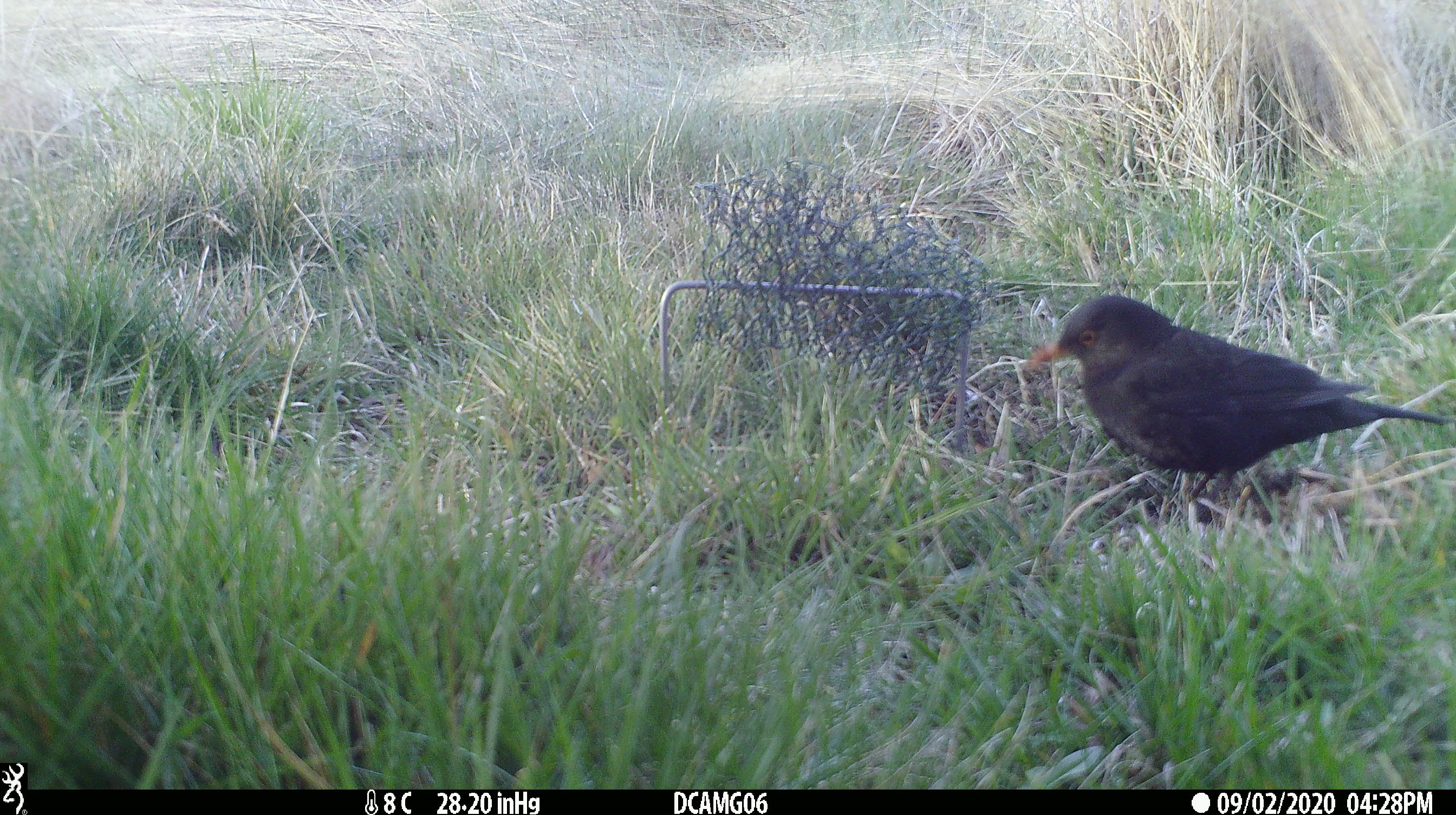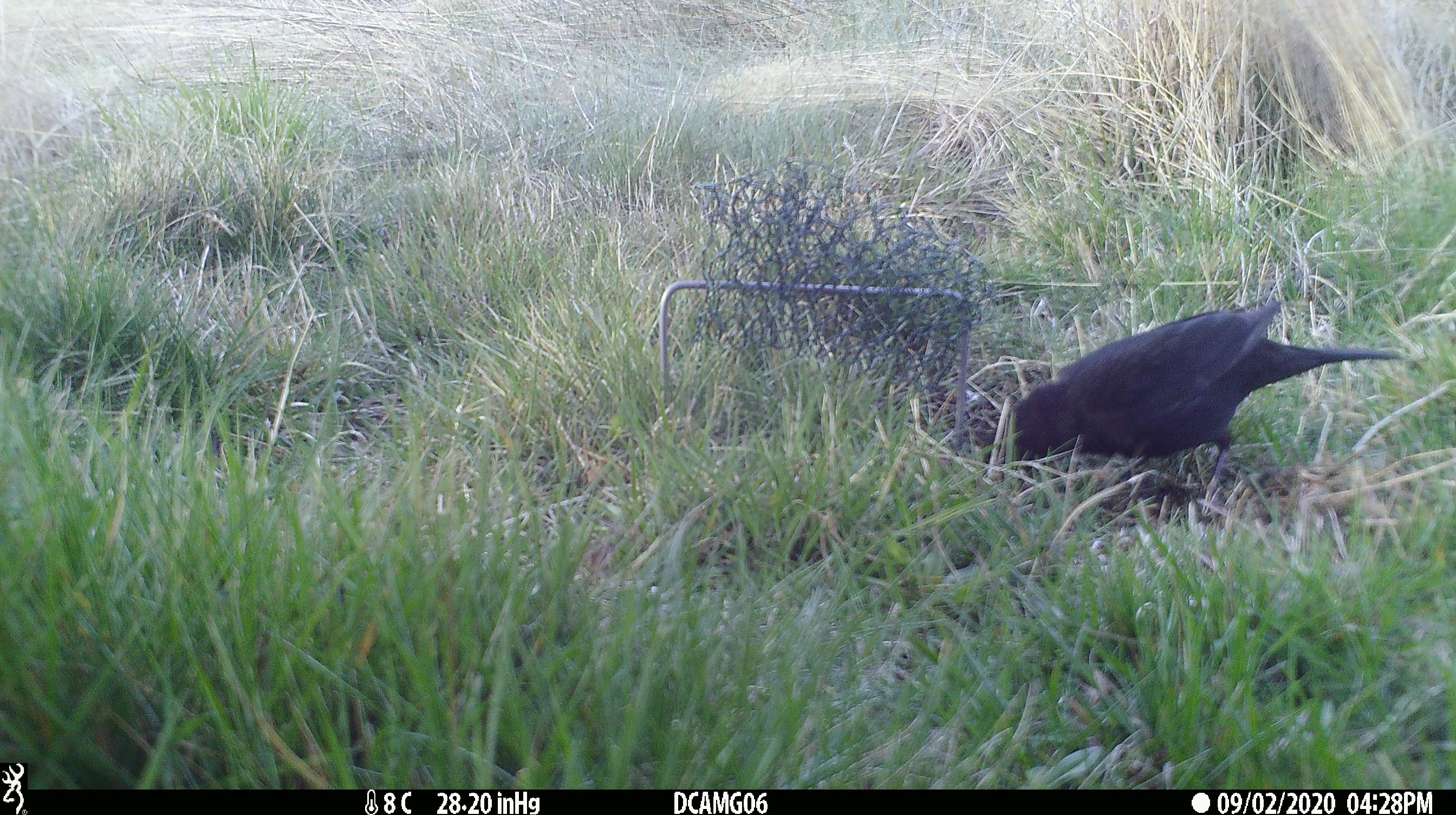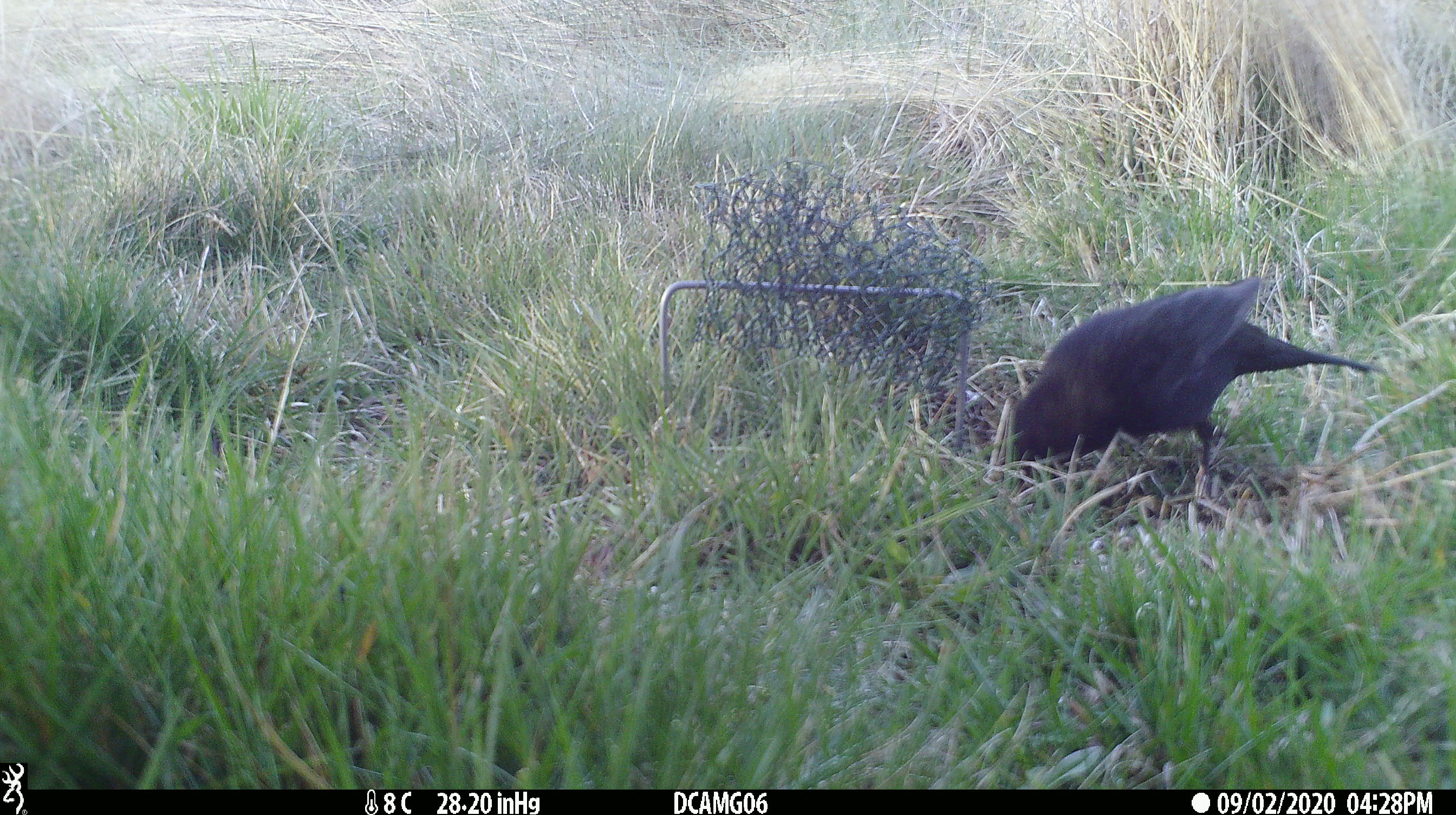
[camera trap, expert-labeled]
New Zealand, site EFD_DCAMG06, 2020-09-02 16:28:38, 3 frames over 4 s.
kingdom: Animalia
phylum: Chordata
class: Aves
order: Passeriformes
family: Turdidae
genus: Turdus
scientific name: Turdus merula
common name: eurasian blackbird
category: blackbird